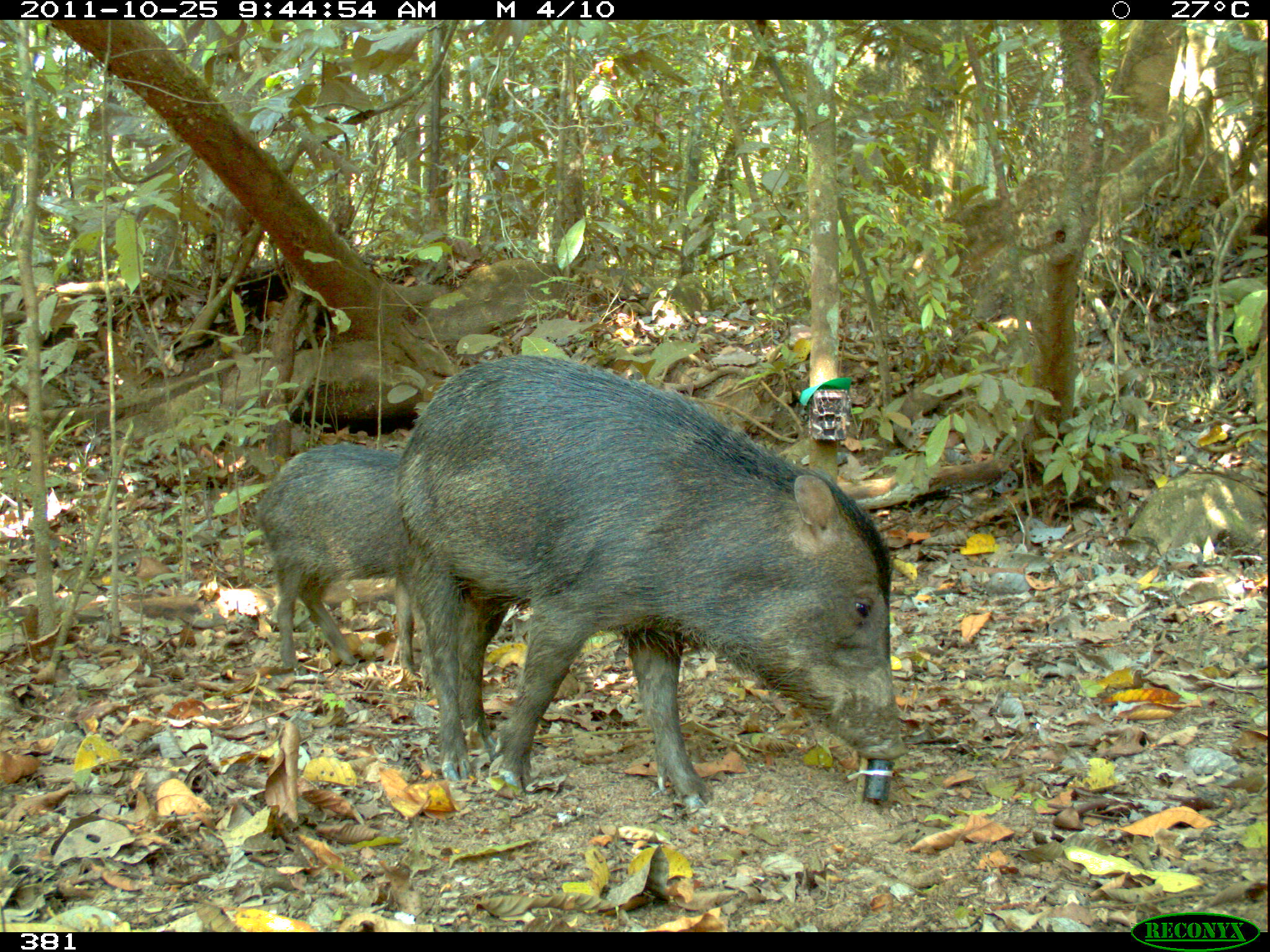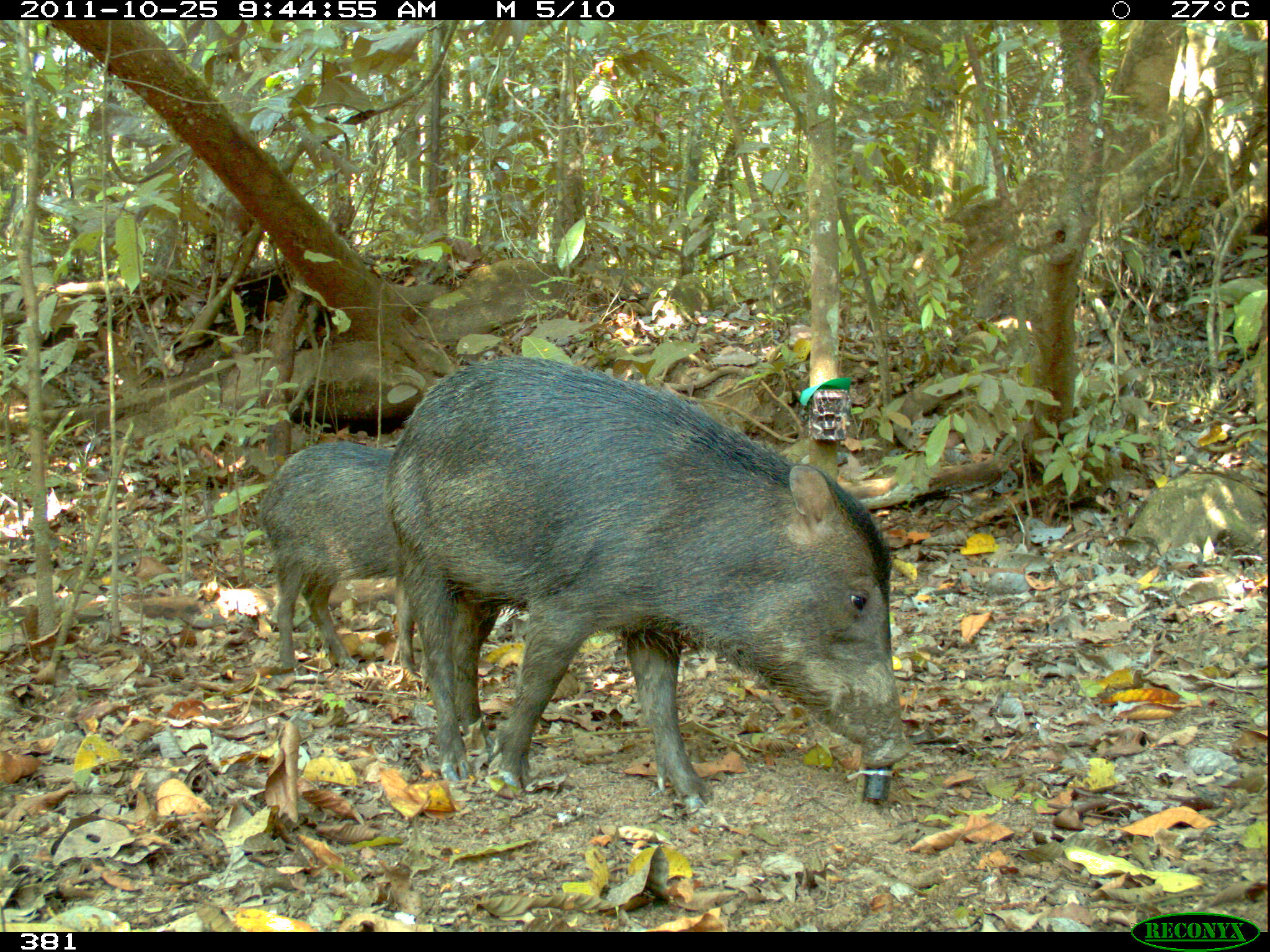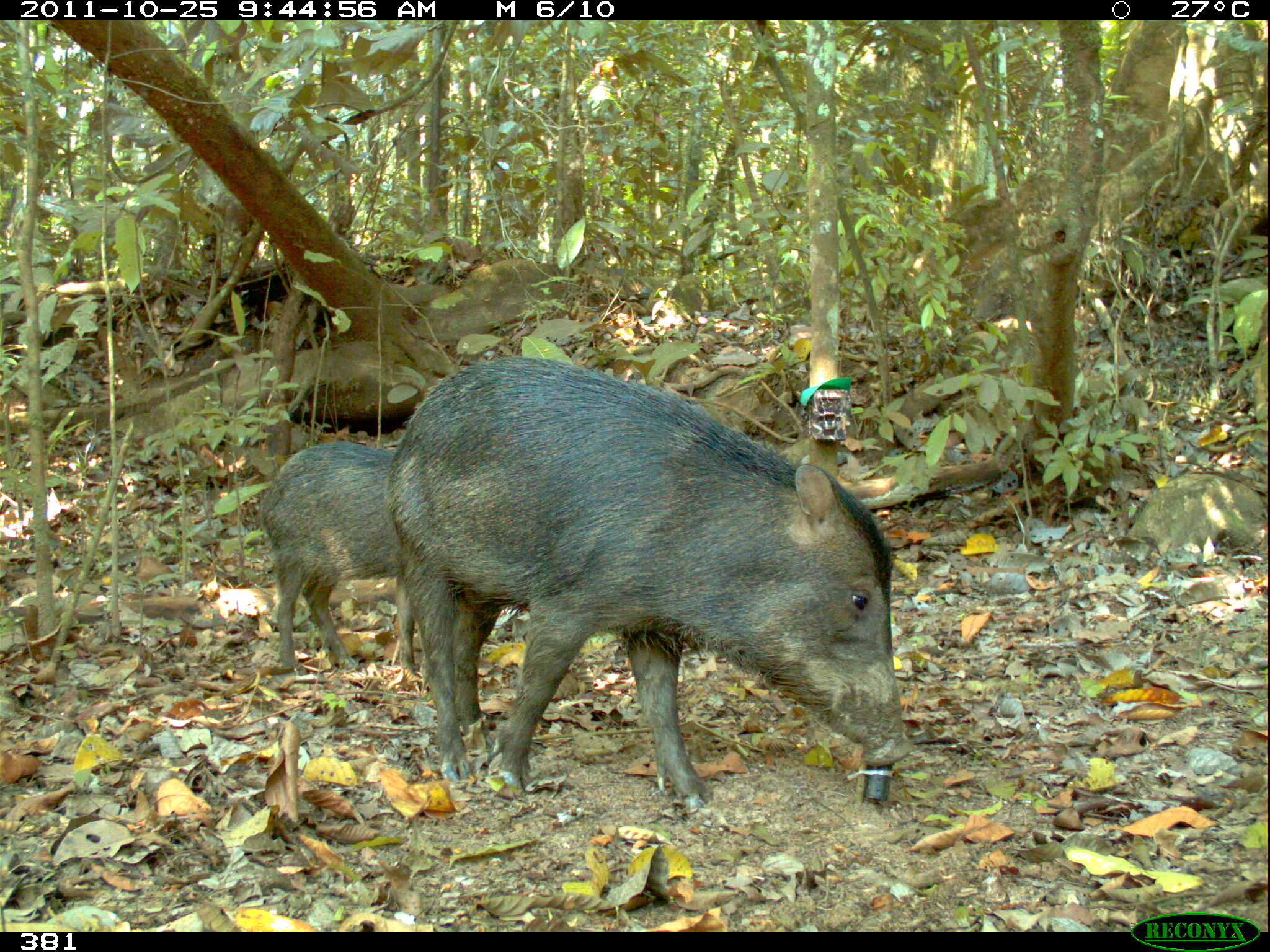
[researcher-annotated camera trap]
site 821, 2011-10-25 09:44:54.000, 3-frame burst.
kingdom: Animalia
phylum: Chordata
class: Mammalia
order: Artiodactyla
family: Tayassuidae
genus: Tayassu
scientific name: Tayassu pecari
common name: white-lipped peccary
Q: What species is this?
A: Tayassu pecari (white-lipped peccary).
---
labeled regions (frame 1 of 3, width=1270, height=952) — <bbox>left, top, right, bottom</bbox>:
tayassu pecari: <bbox>394, 355, 906, 807</bbox>; <bbox>253, 442, 413, 668</bbox>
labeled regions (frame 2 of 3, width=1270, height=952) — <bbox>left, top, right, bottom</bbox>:
tayassu pecari: <bbox>380, 355, 912, 813</bbox>; <bbox>253, 439, 422, 671</bbox>